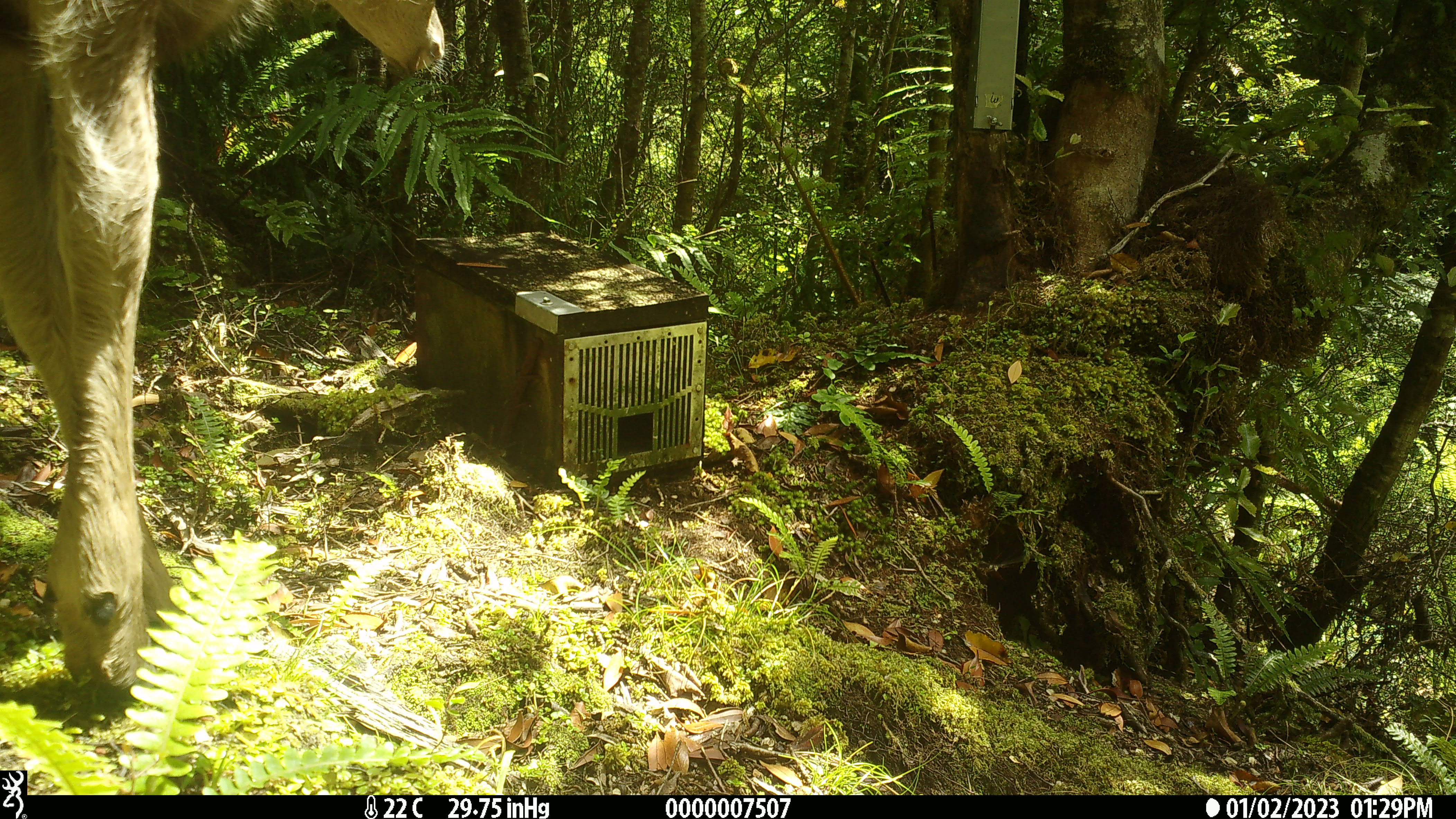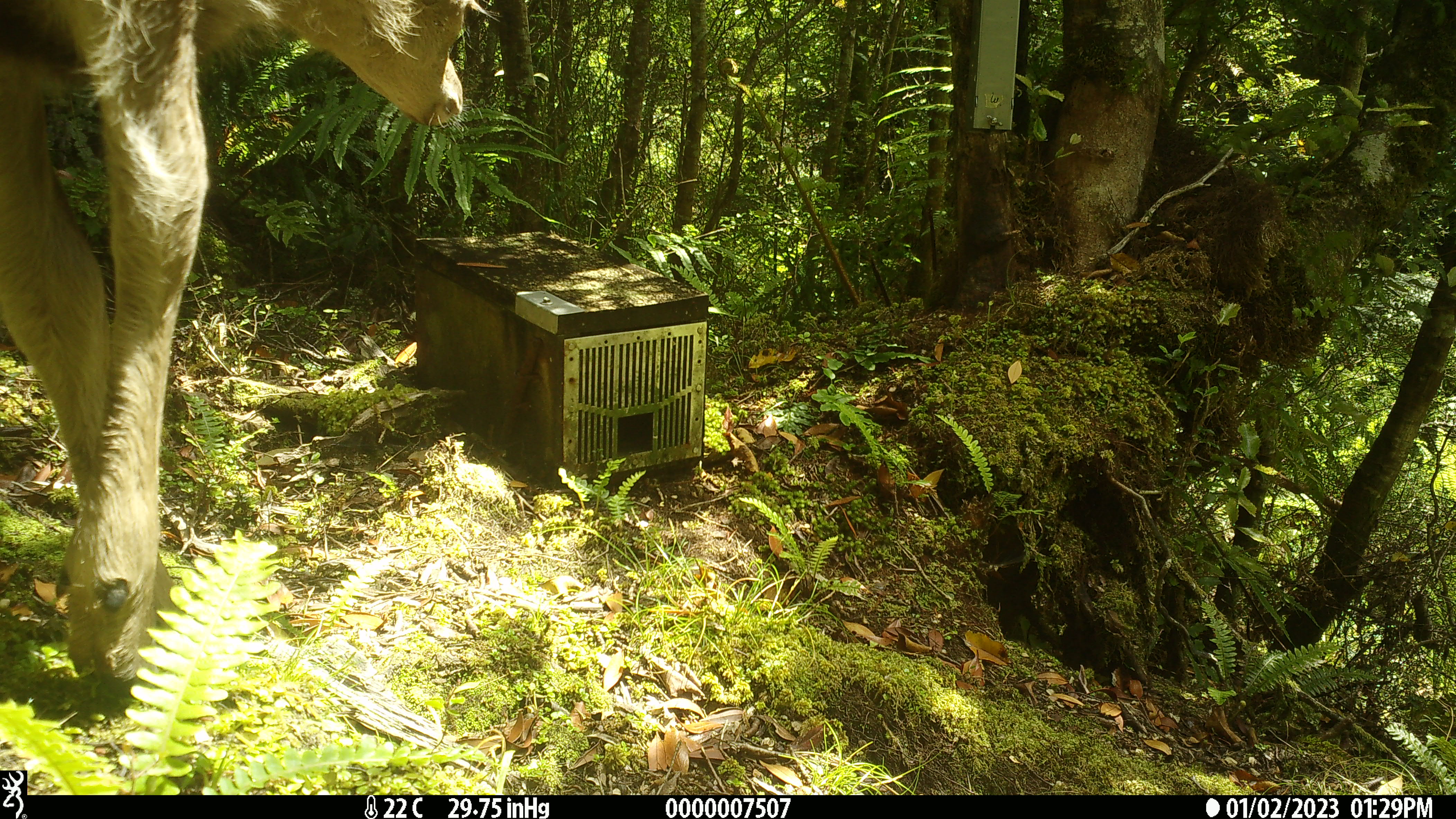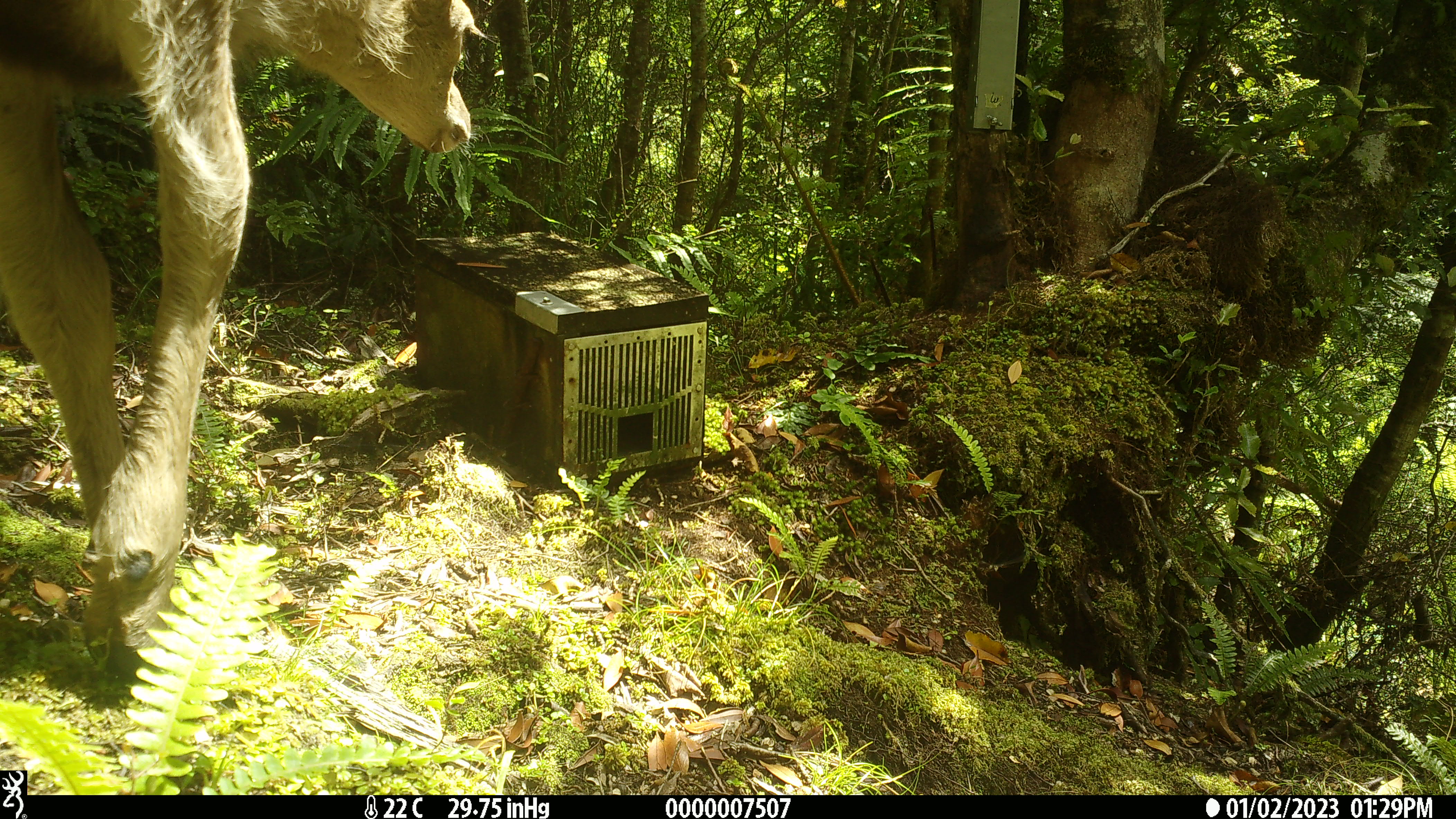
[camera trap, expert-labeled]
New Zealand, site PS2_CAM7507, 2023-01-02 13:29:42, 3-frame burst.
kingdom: Animalia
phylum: Chordata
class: Mammalia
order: Artiodactyla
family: Cervidae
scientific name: Cervidae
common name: deer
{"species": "deer (Cervidae)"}